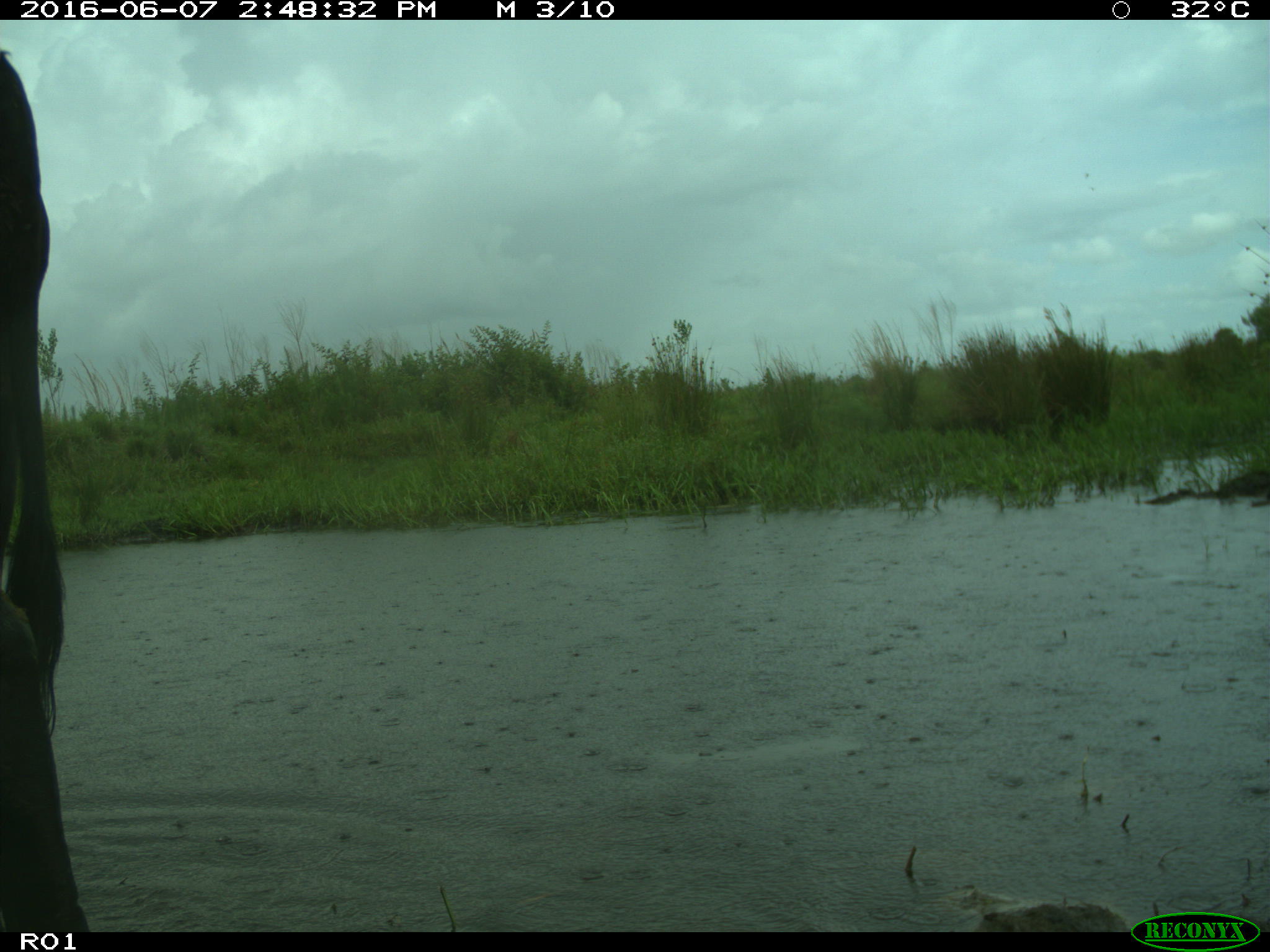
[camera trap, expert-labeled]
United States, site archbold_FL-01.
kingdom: Animalia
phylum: Chordata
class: Mammalia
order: Artiodactyla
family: Bovidae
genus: Bos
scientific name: Bos taurus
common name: domestic cow